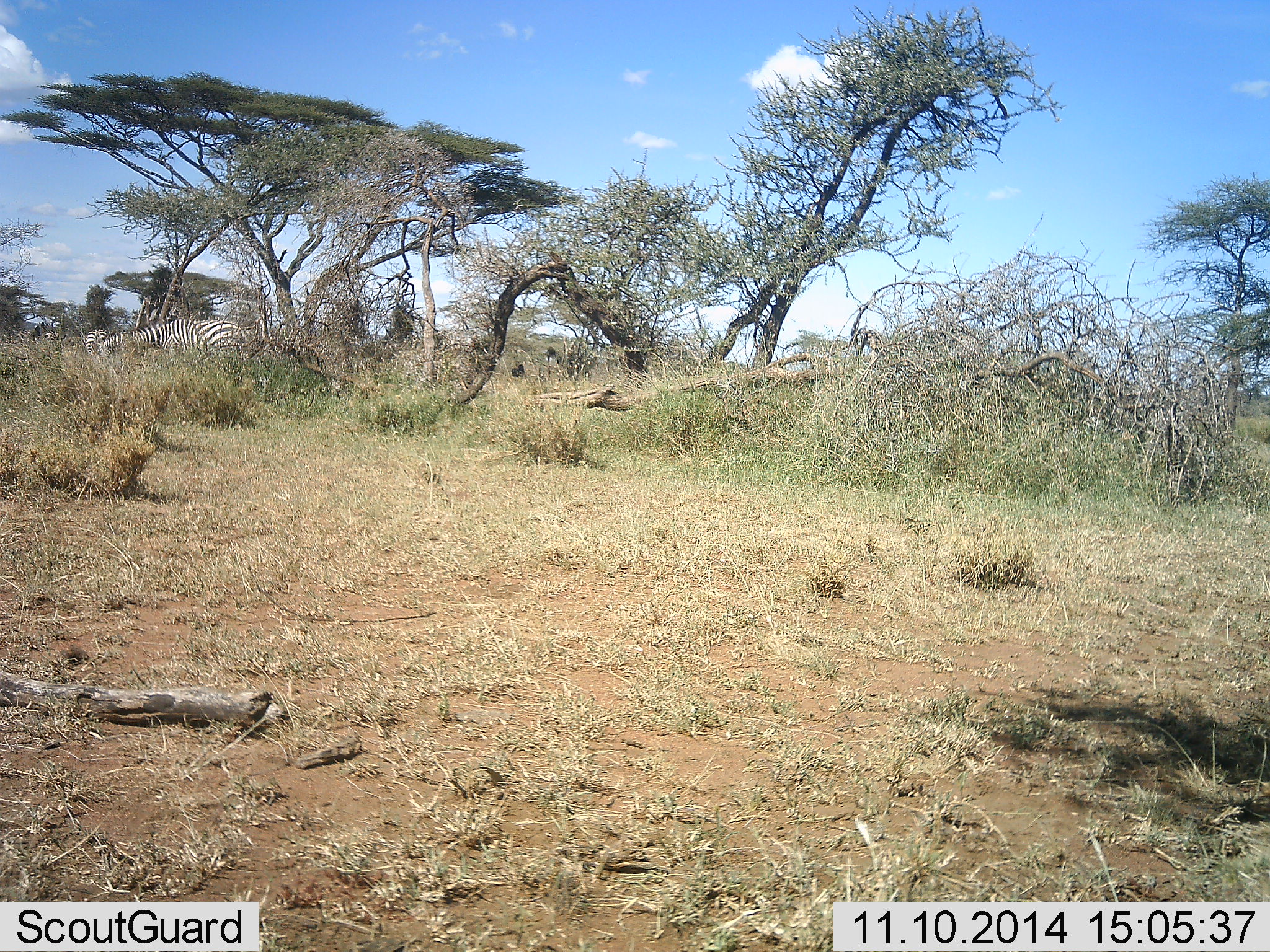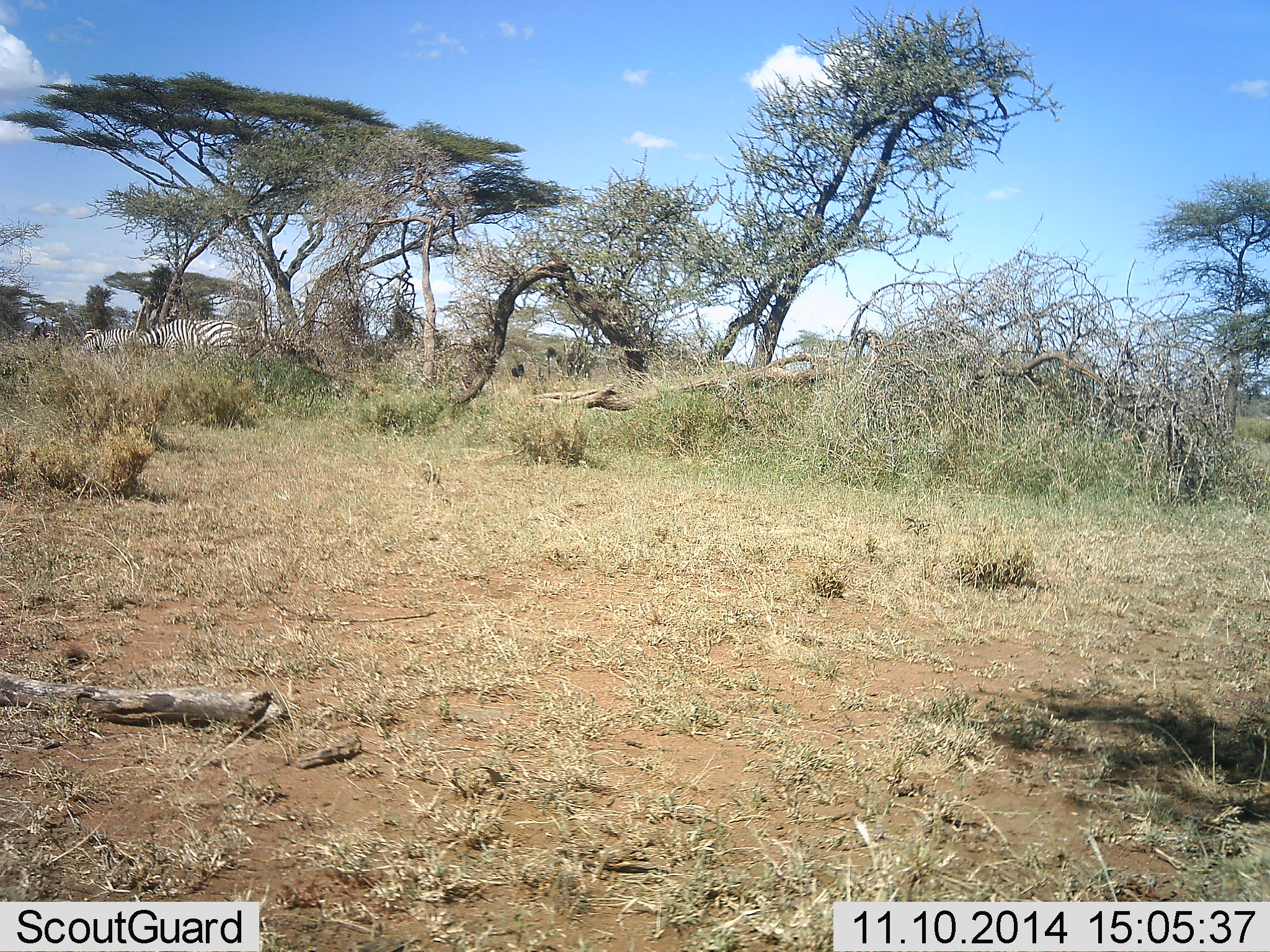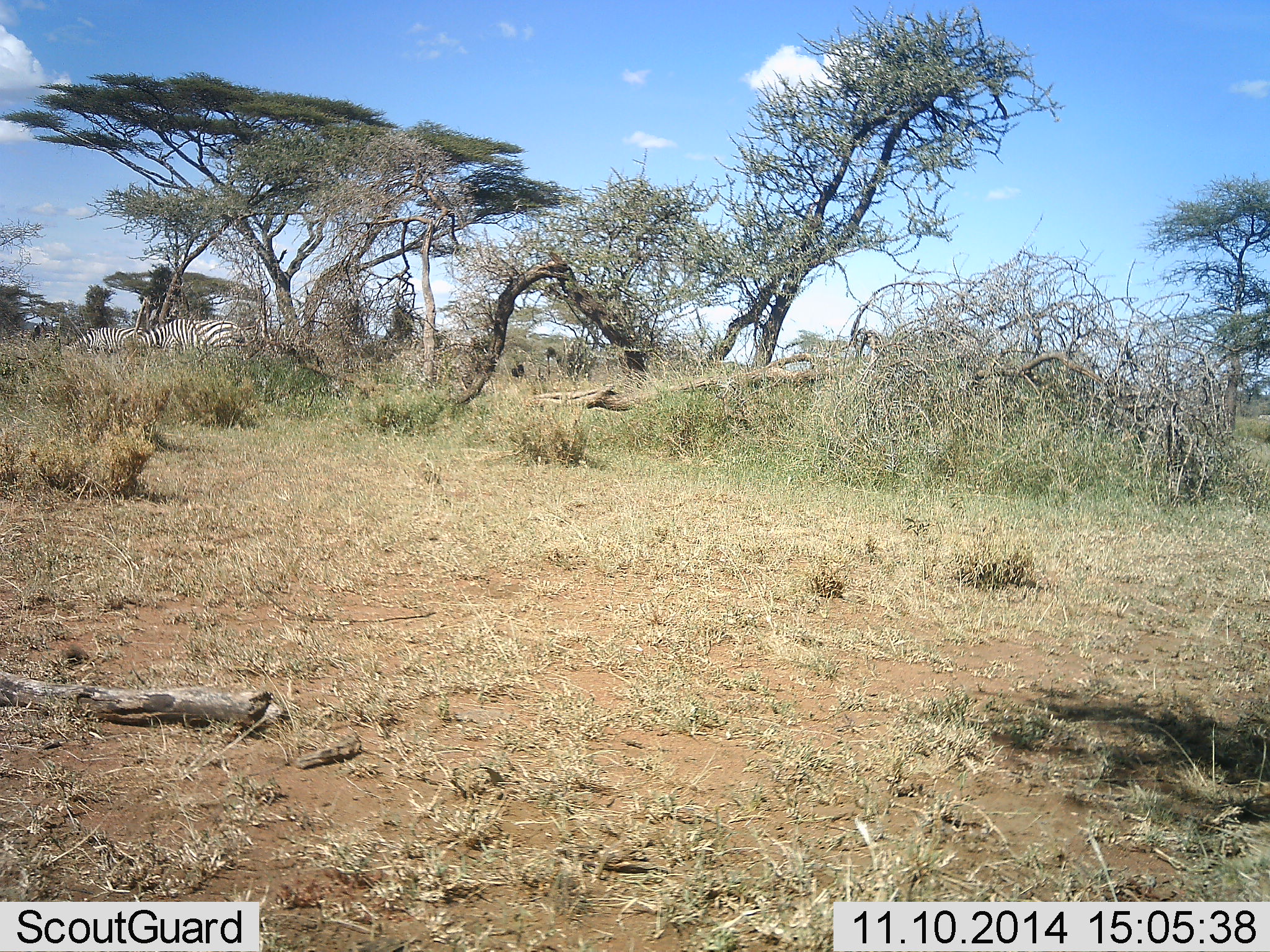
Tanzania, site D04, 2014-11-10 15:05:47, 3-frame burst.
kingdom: Animalia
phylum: Chordata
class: Mammalia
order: Perissodactyla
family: Equidae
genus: Equus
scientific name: Equus quagga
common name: plains zebra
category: zebra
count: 3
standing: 50%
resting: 0%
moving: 10%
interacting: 0%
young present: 0%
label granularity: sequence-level